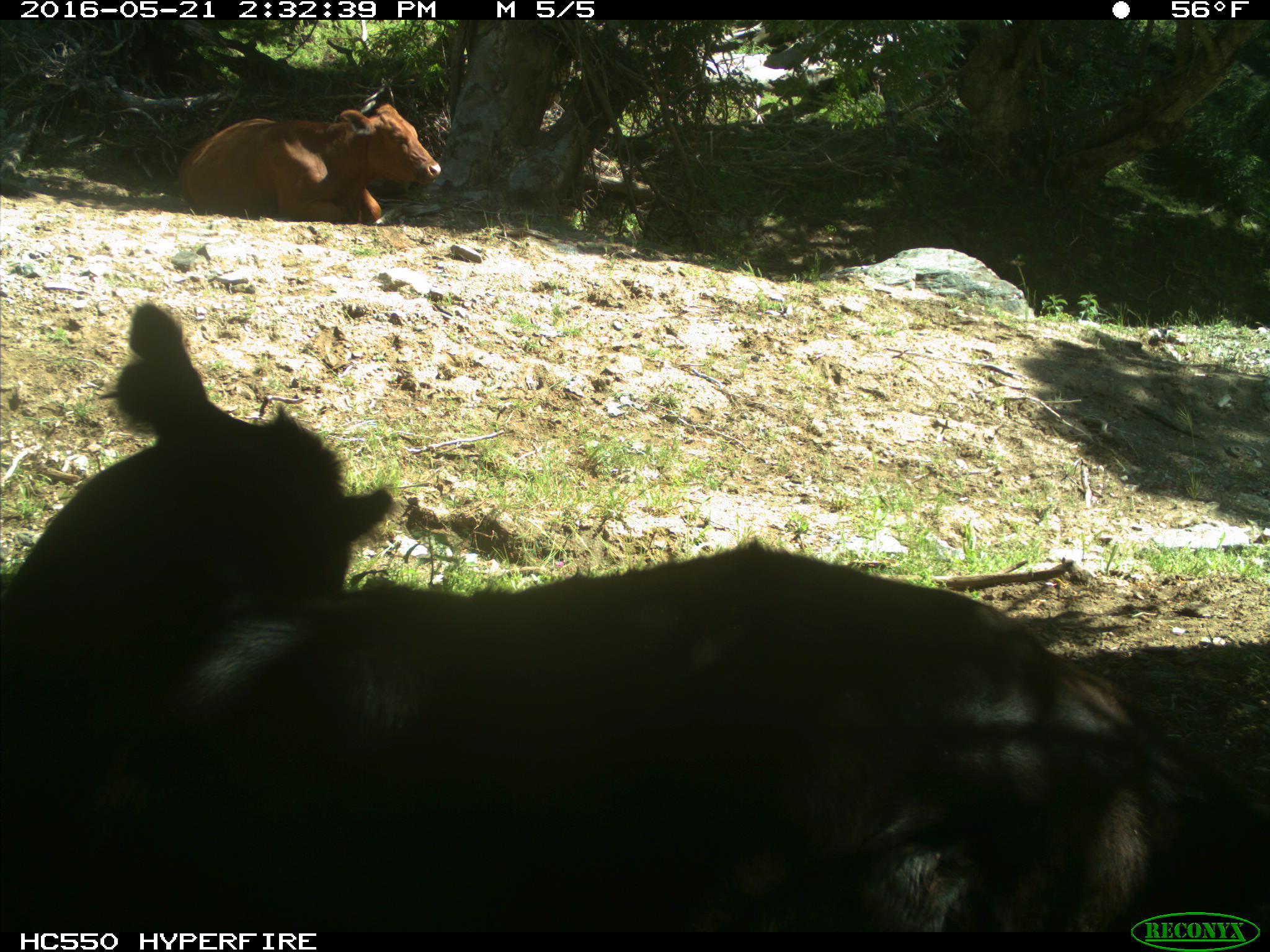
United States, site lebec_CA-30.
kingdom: Animalia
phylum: Chordata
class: Mammalia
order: Artiodactyla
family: Bovidae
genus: Bos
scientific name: Bos taurus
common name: domestic cow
Bos taurus (domestic cow).